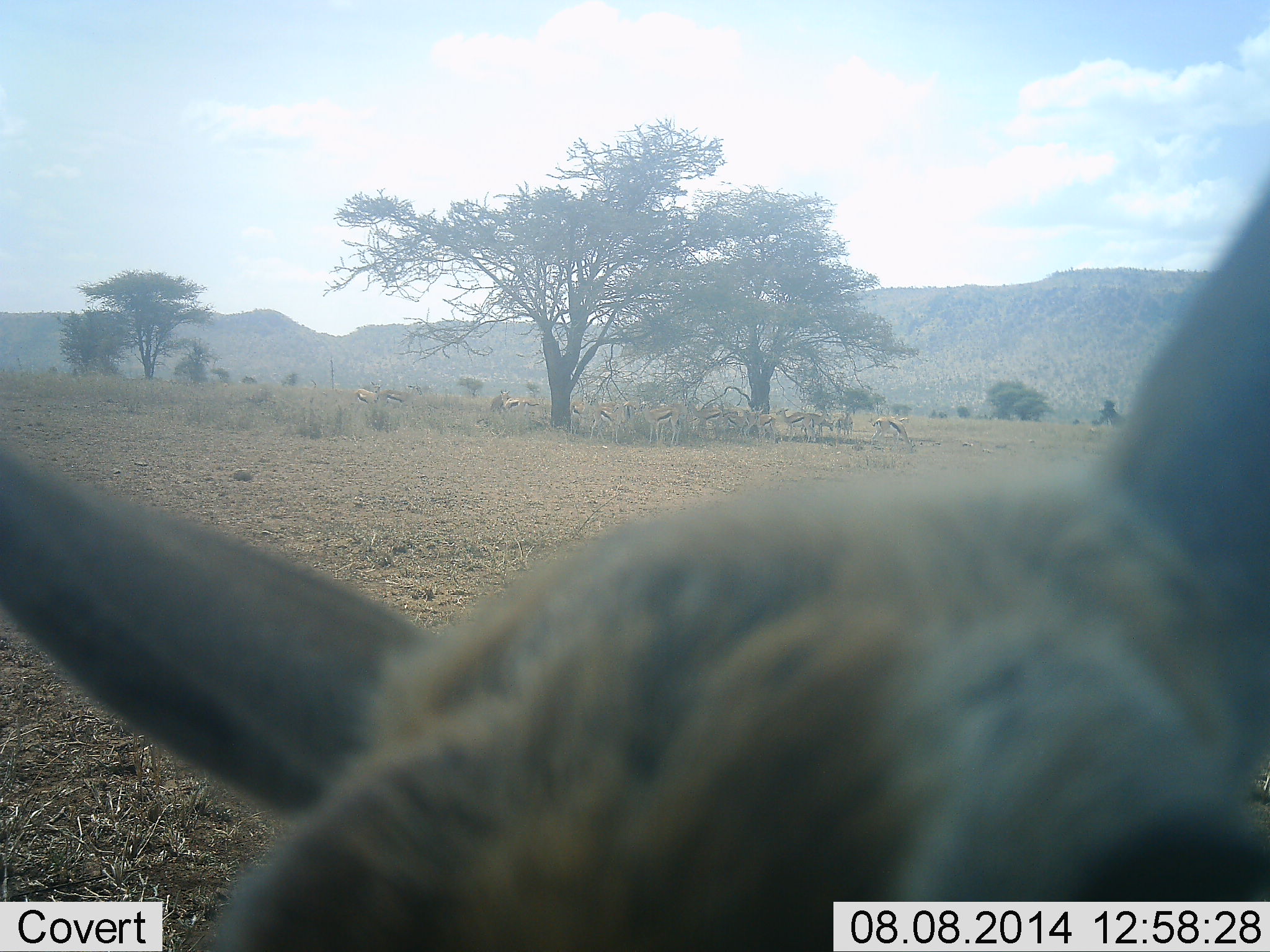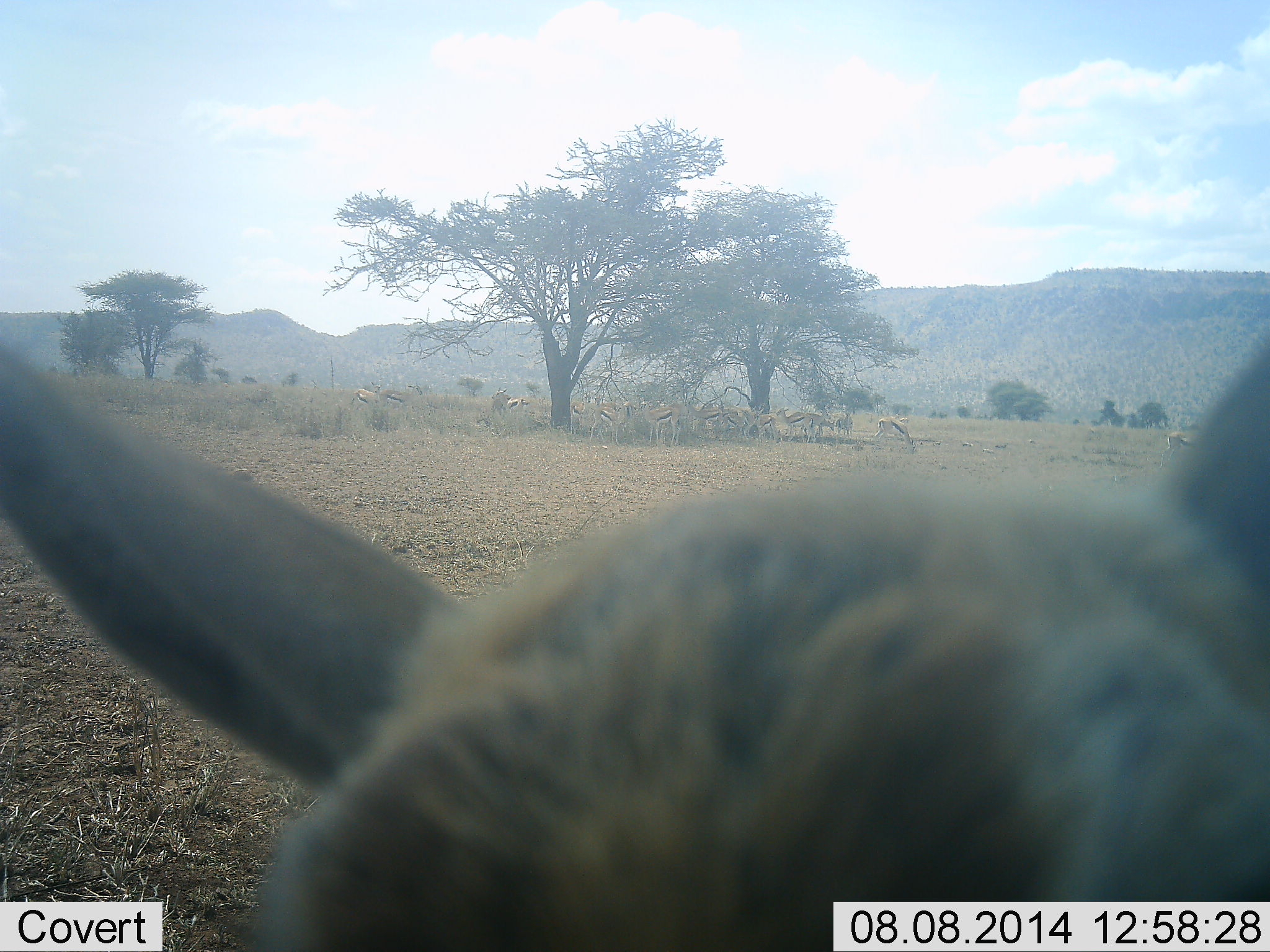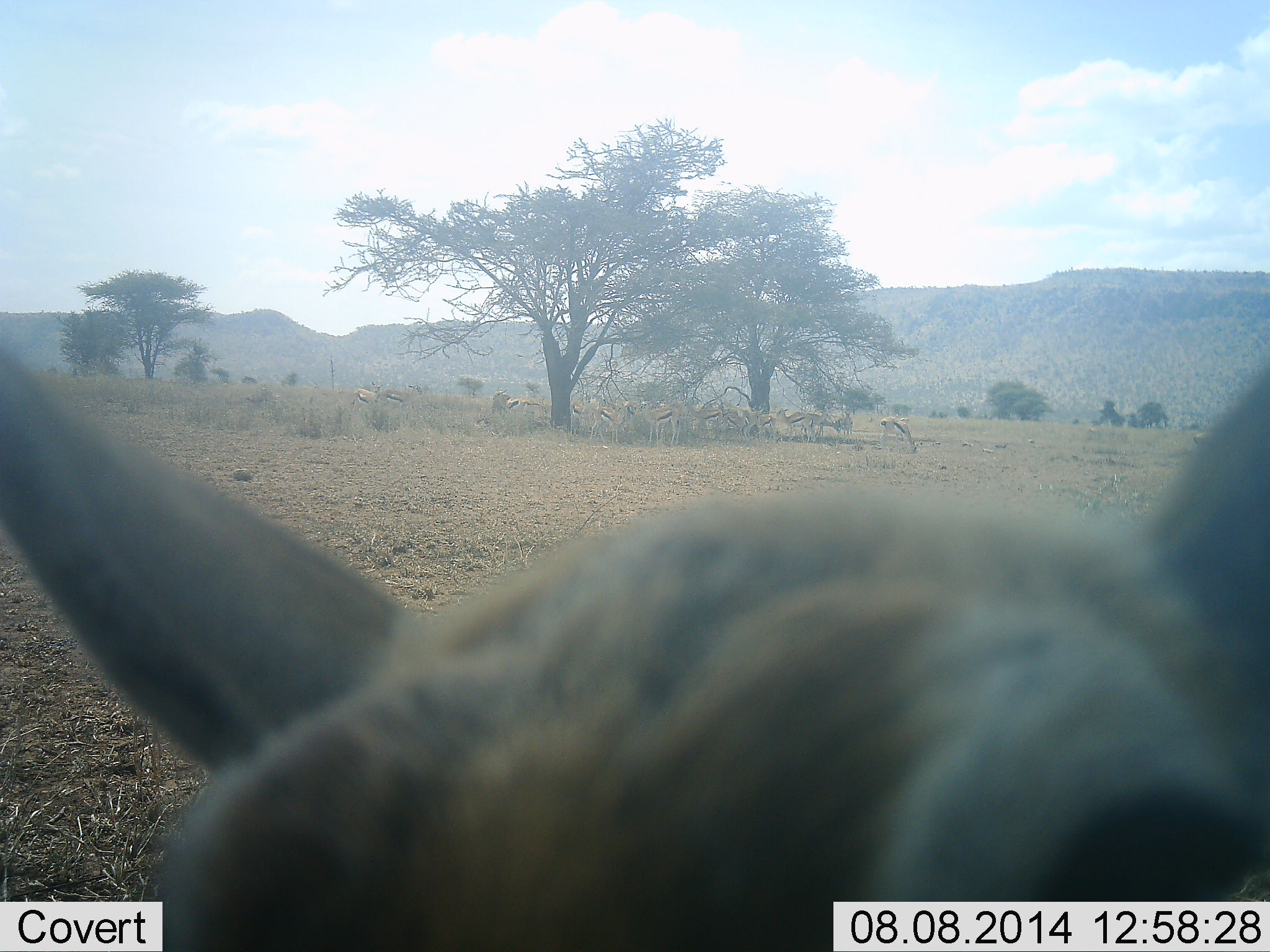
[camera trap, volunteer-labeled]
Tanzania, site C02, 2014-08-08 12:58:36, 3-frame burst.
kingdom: Animalia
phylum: Chordata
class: Mammalia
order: Artiodactyla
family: Bovidae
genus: Eudorcas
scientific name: Eudorcas thomsonii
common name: thomson's gazelle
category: gazellethomsons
Gazellethomsons (thomson's gazelle) (Eudorcas thomsonii), count 11-50. Behavior (volunteer vote fractions): standing 60%, resting 0%, moving 30%, interacting 10%. Young present (vote fraction): 10%. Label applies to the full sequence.